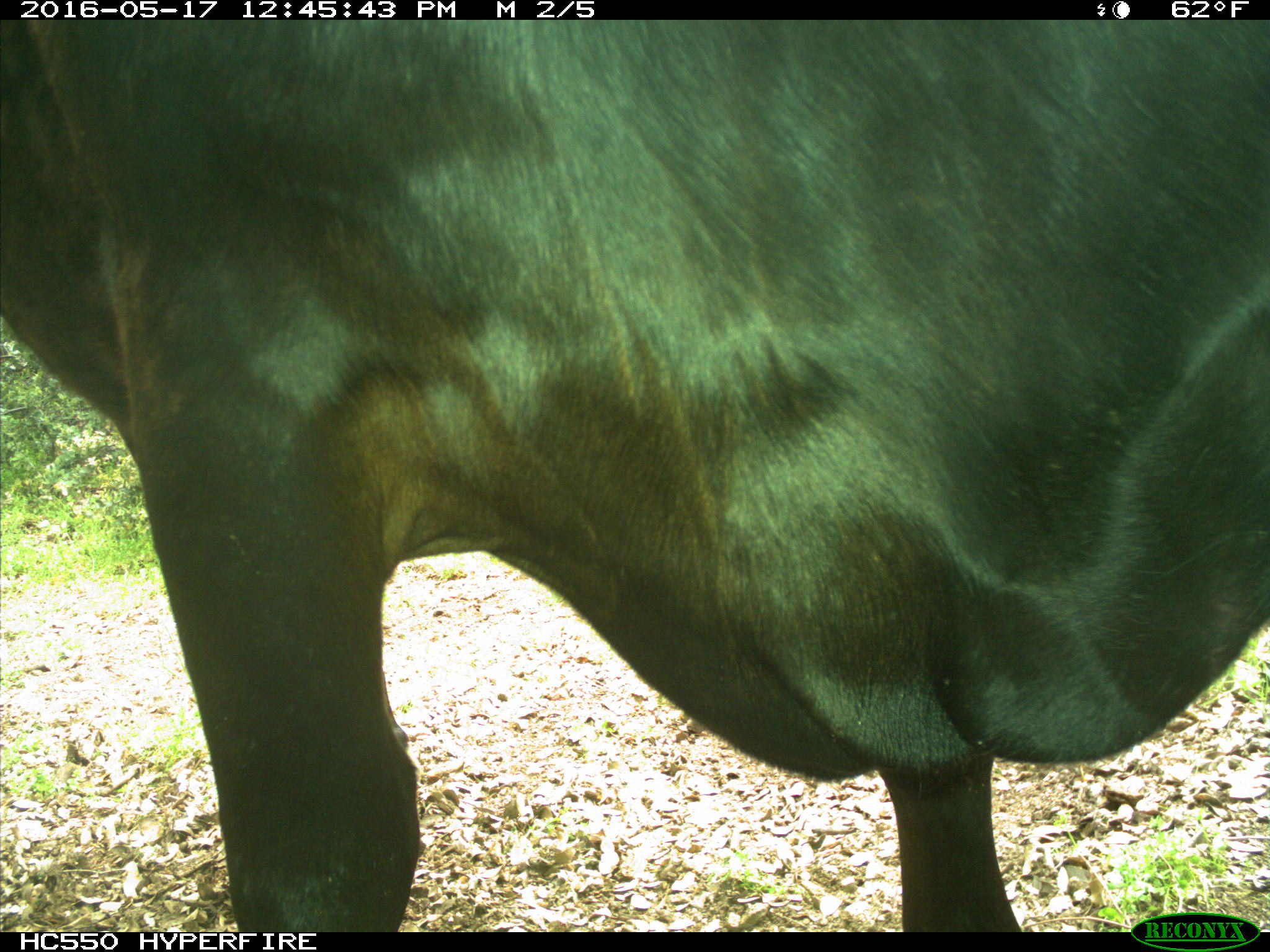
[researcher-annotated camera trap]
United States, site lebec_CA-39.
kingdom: Animalia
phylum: Chordata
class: Mammalia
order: Artiodactyla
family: Bovidae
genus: Bos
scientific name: Bos taurus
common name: domestic cow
Bos taurus (domestic cow).